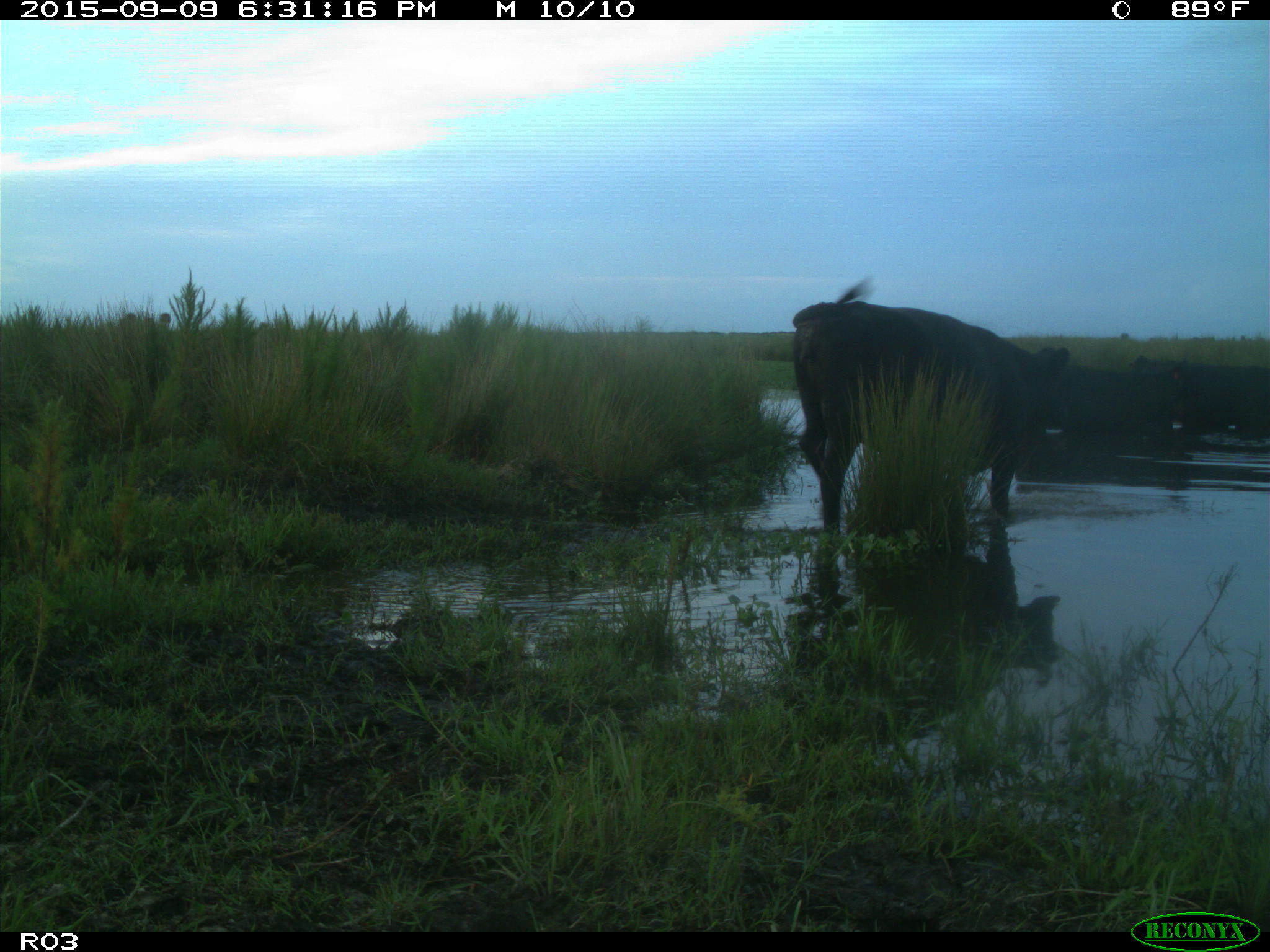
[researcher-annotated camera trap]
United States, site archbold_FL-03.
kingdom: Animalia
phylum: Chordata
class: Mammalia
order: Artiodactyla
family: Bovidae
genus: Bos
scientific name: Bos taurus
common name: domestic cow